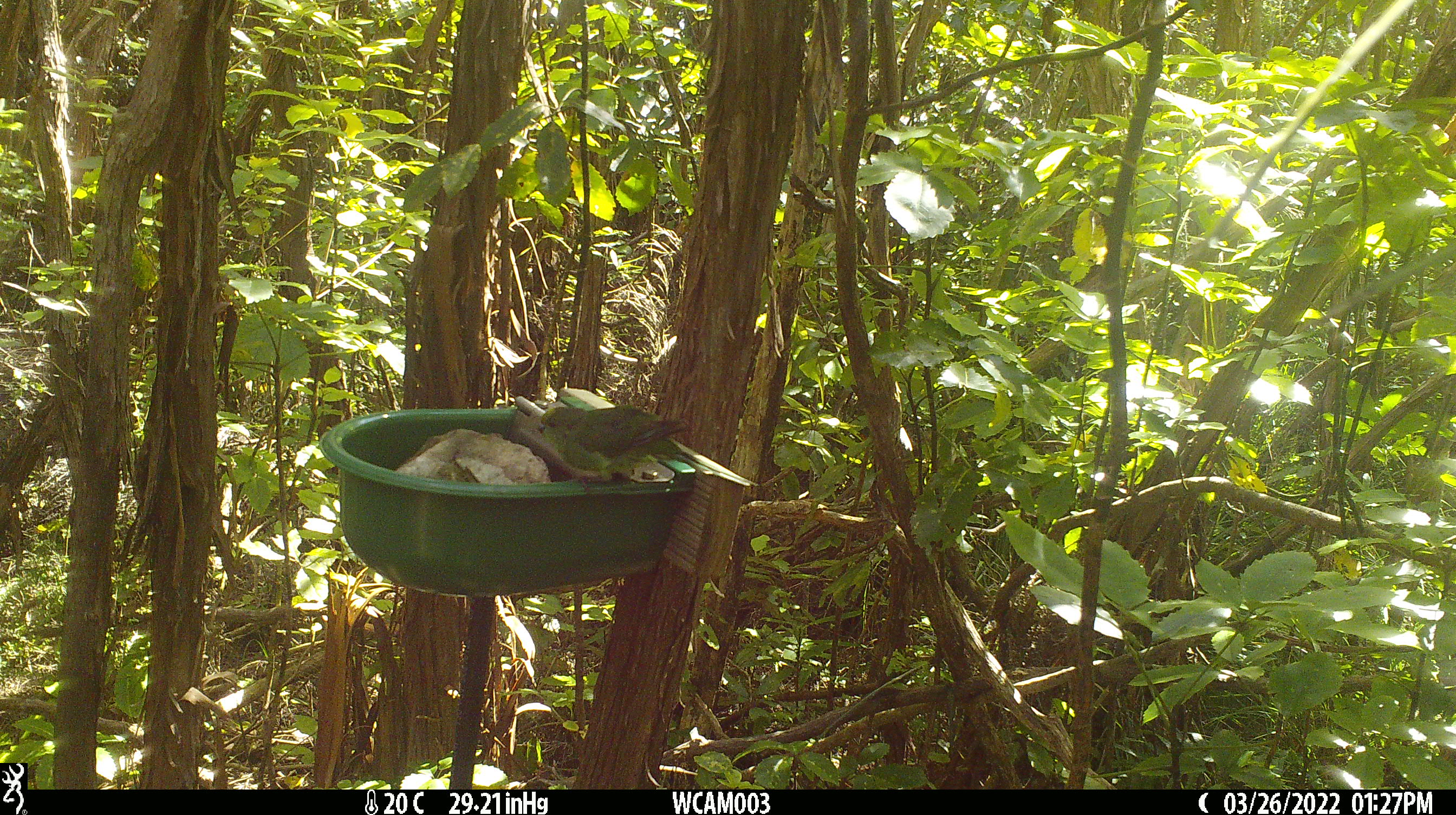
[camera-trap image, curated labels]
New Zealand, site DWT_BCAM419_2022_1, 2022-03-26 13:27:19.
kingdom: Animalia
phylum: Chordata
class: Aves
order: Psittaciformes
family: Psittaculidae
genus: Cyanoramphus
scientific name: Cyanoramphus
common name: parakeet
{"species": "parakeet (Cyanoramphus)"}